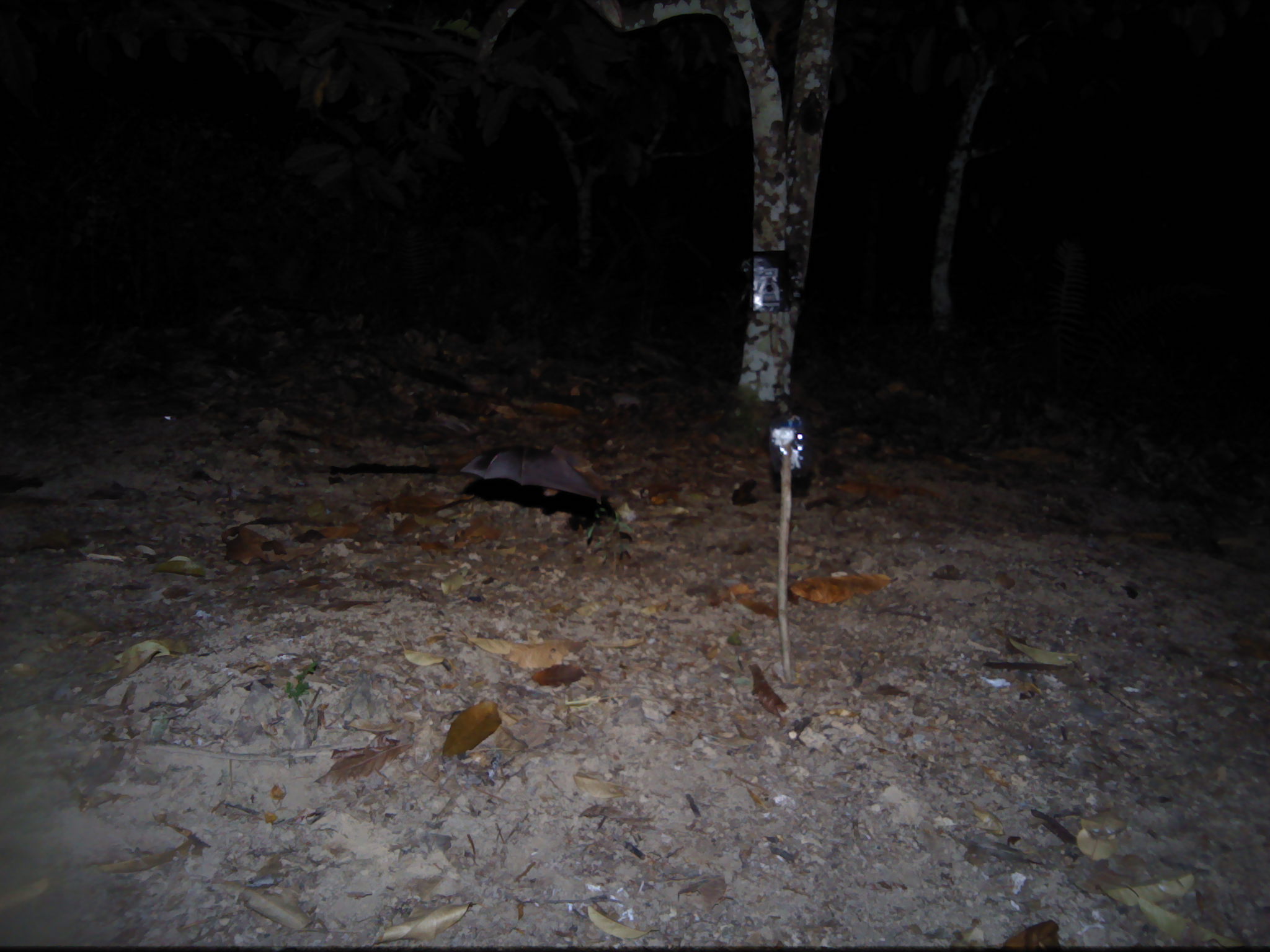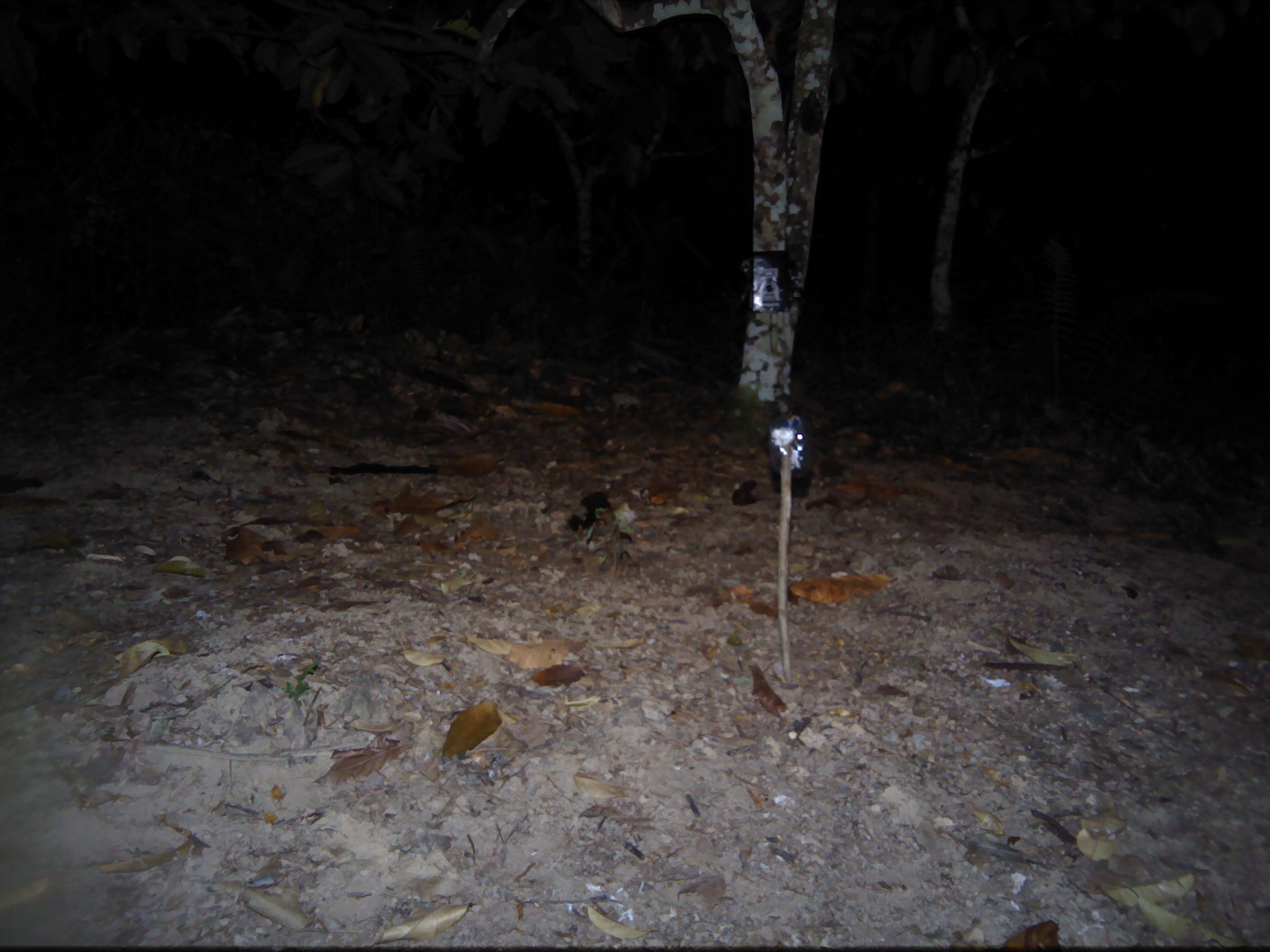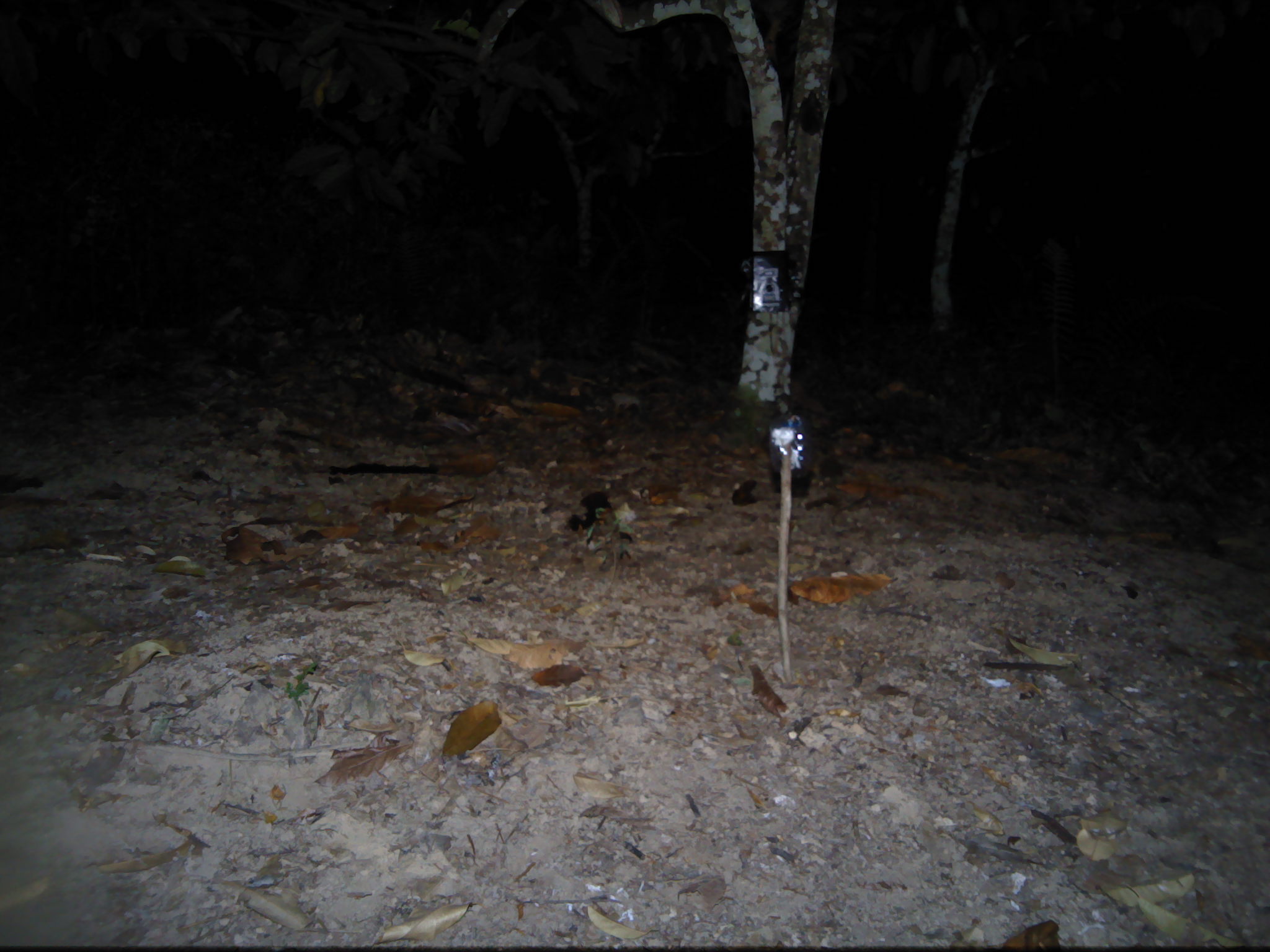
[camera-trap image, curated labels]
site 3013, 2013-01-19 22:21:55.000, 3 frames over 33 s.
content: unidentified animal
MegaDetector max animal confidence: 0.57